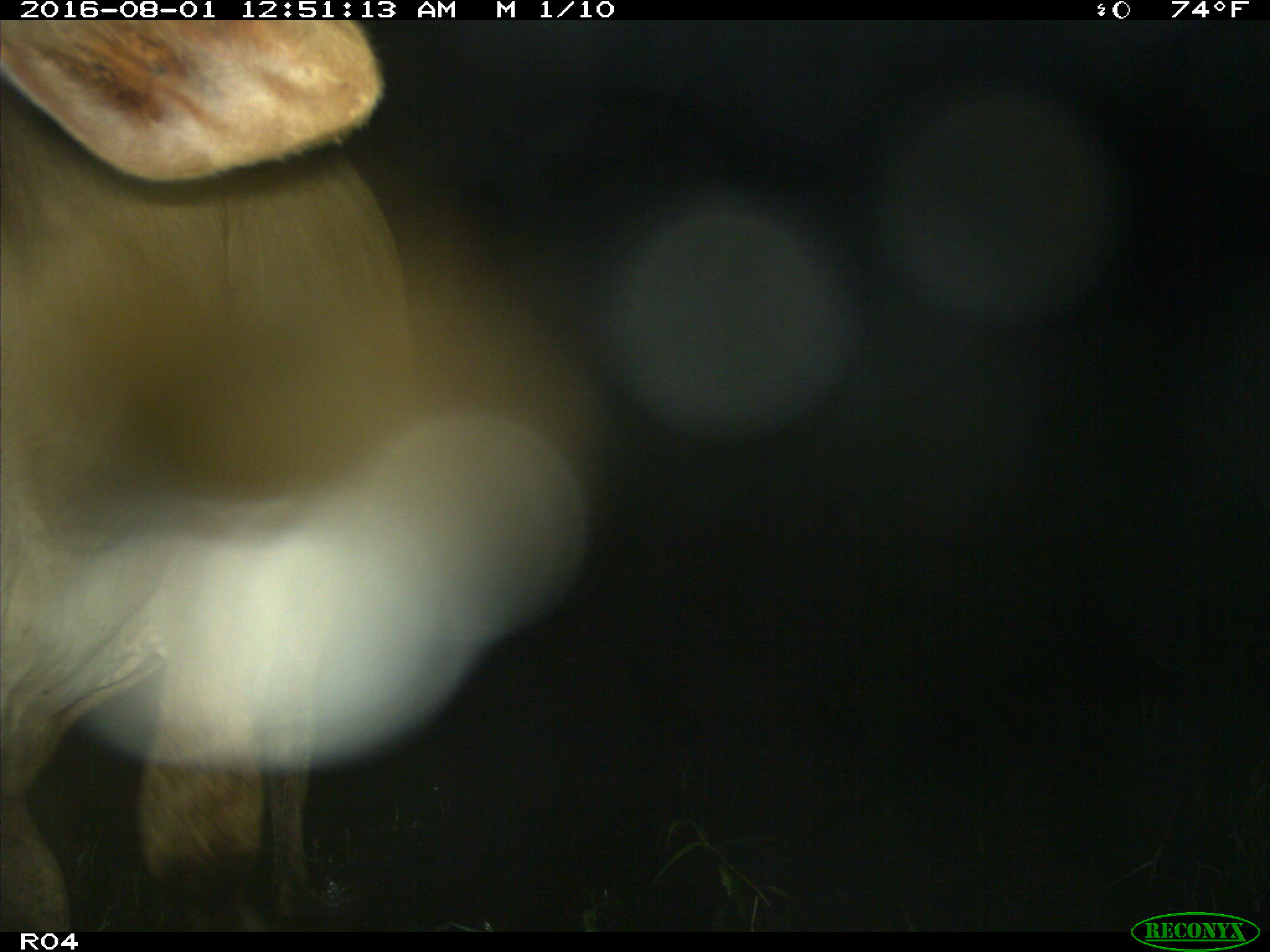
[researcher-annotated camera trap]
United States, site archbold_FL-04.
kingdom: Animalia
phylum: Chordata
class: Mammalia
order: Artiodactyla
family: Bovidae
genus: Bos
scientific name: Bos taurus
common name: domestic cow